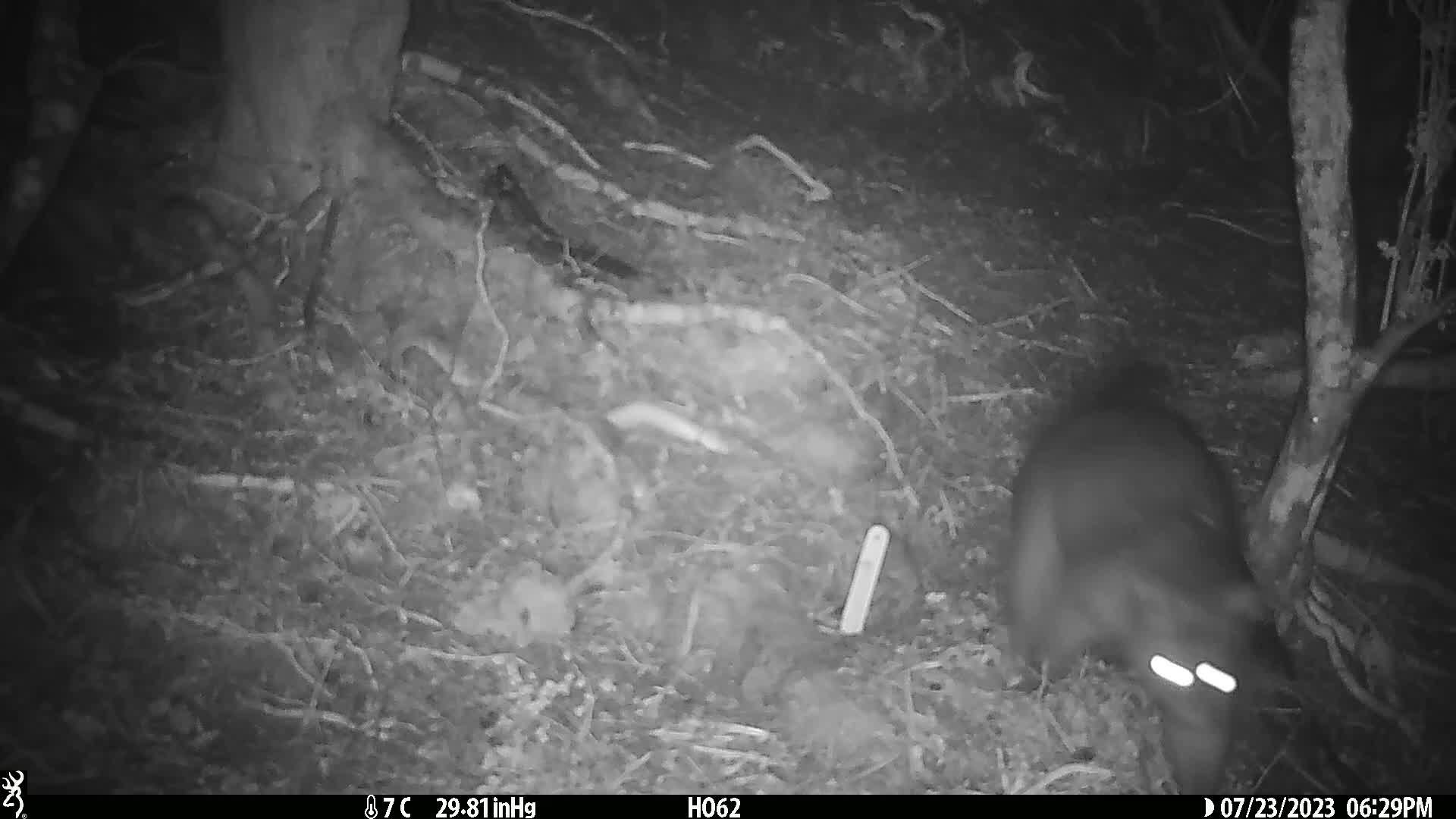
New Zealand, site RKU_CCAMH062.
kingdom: Animalia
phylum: Chordata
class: Mammalia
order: Diprotodontia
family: Phalangeridae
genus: Trichosurus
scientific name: Trichosurus vulpecula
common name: common brushtail possum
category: possum